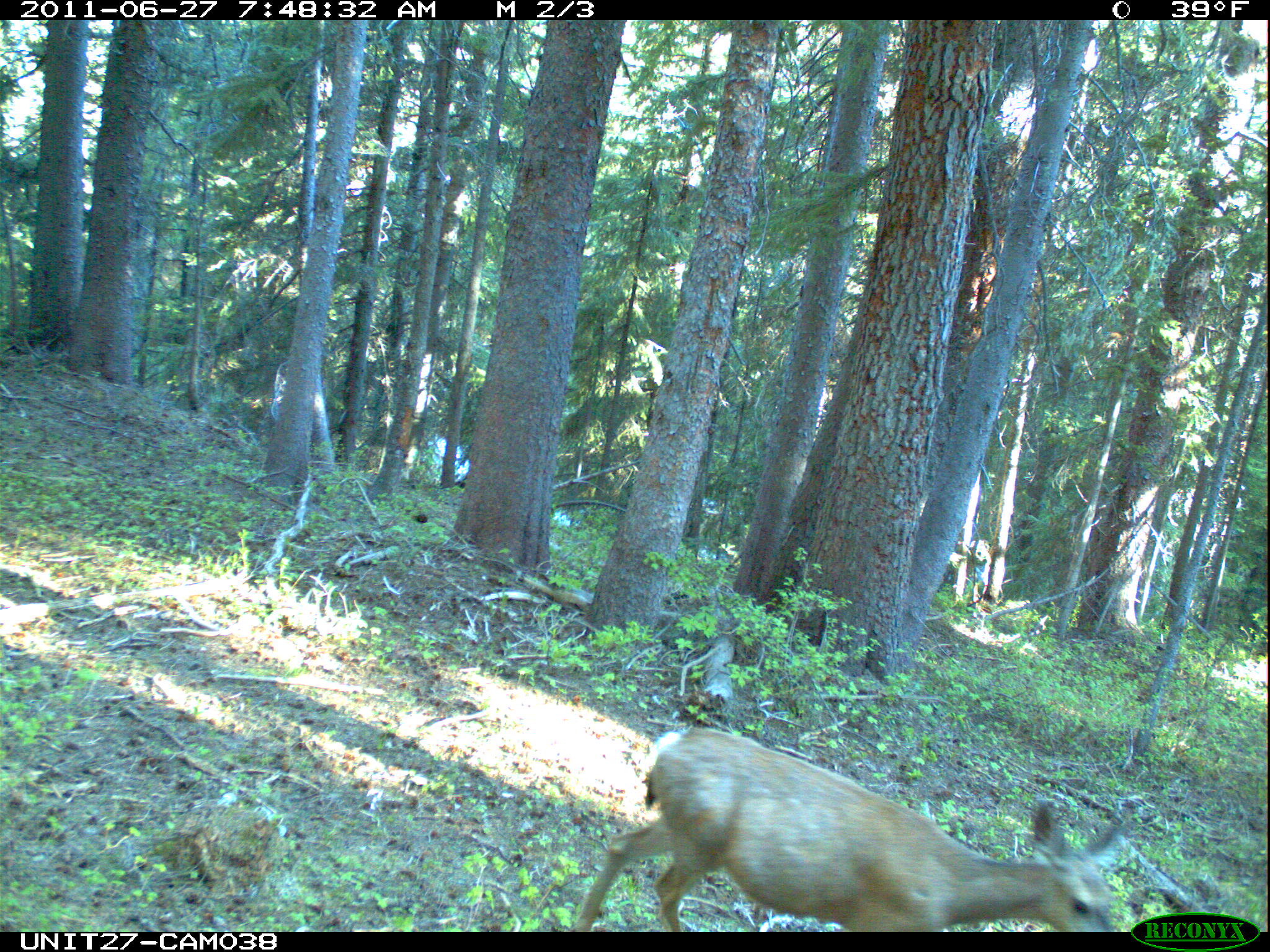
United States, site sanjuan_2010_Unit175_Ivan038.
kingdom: Animalia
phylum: Chordata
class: Mammalia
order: Artiodactyla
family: Cervidae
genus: Odocoileus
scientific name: Odocoileus hemionus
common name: mule deer